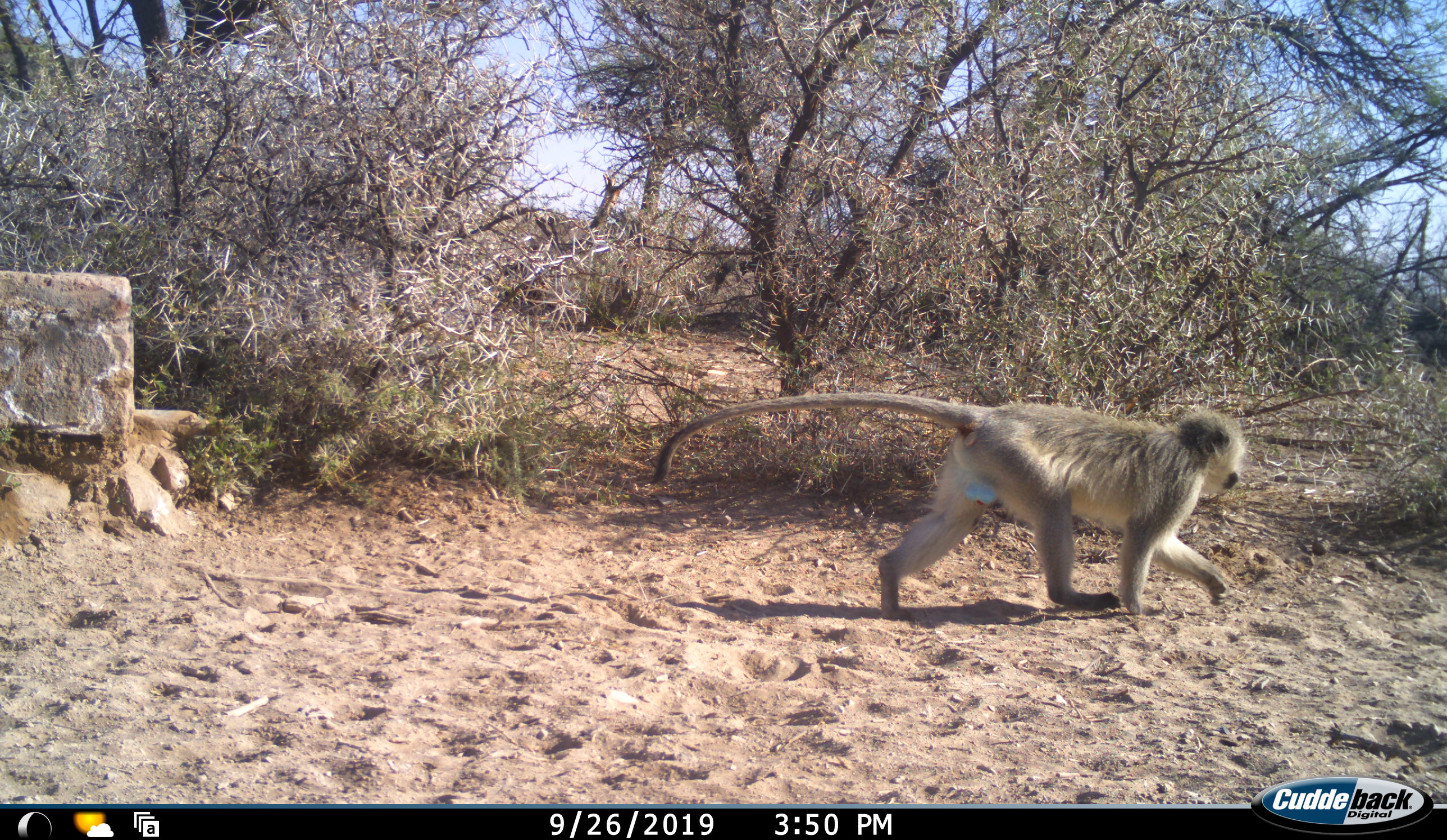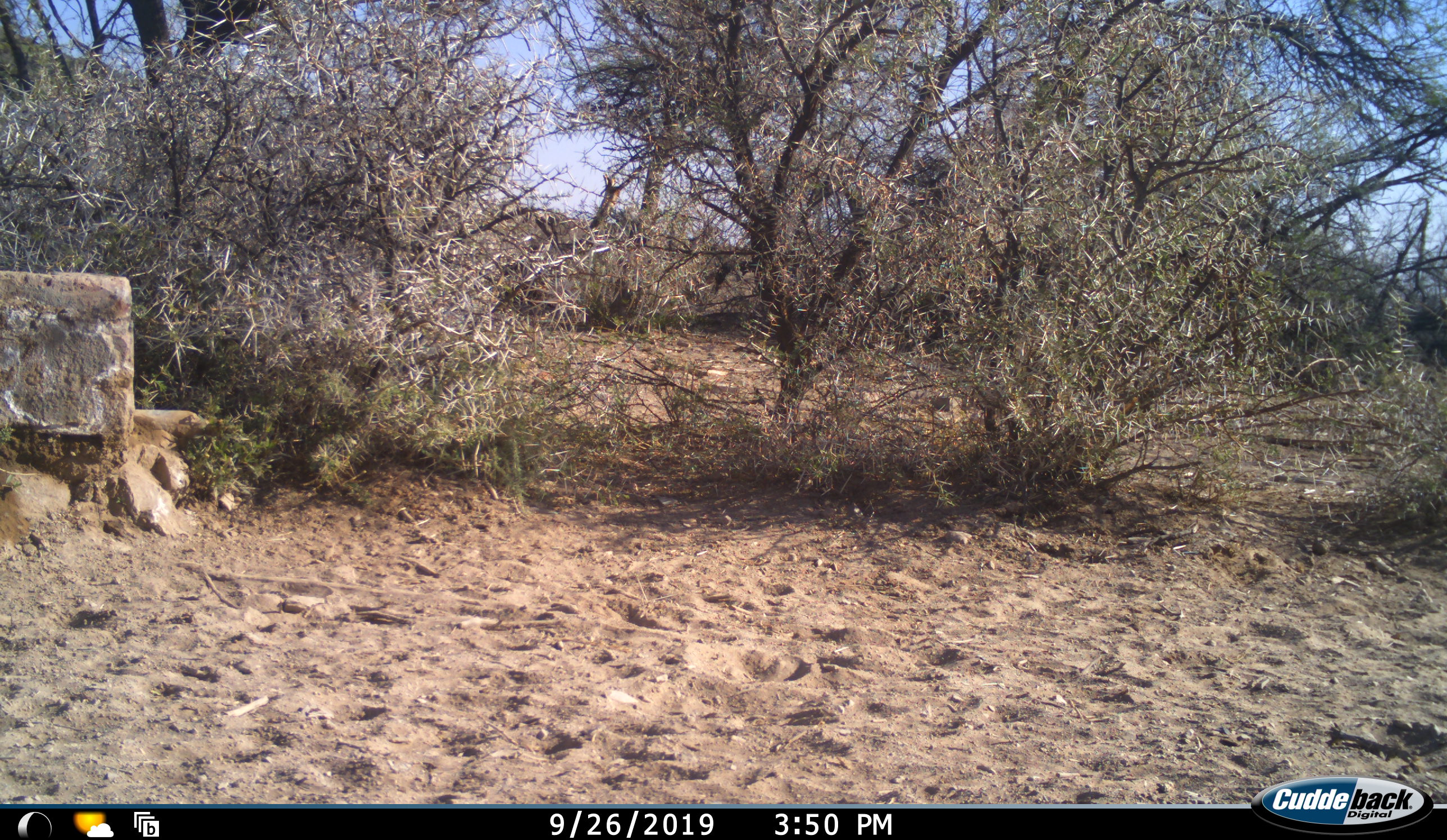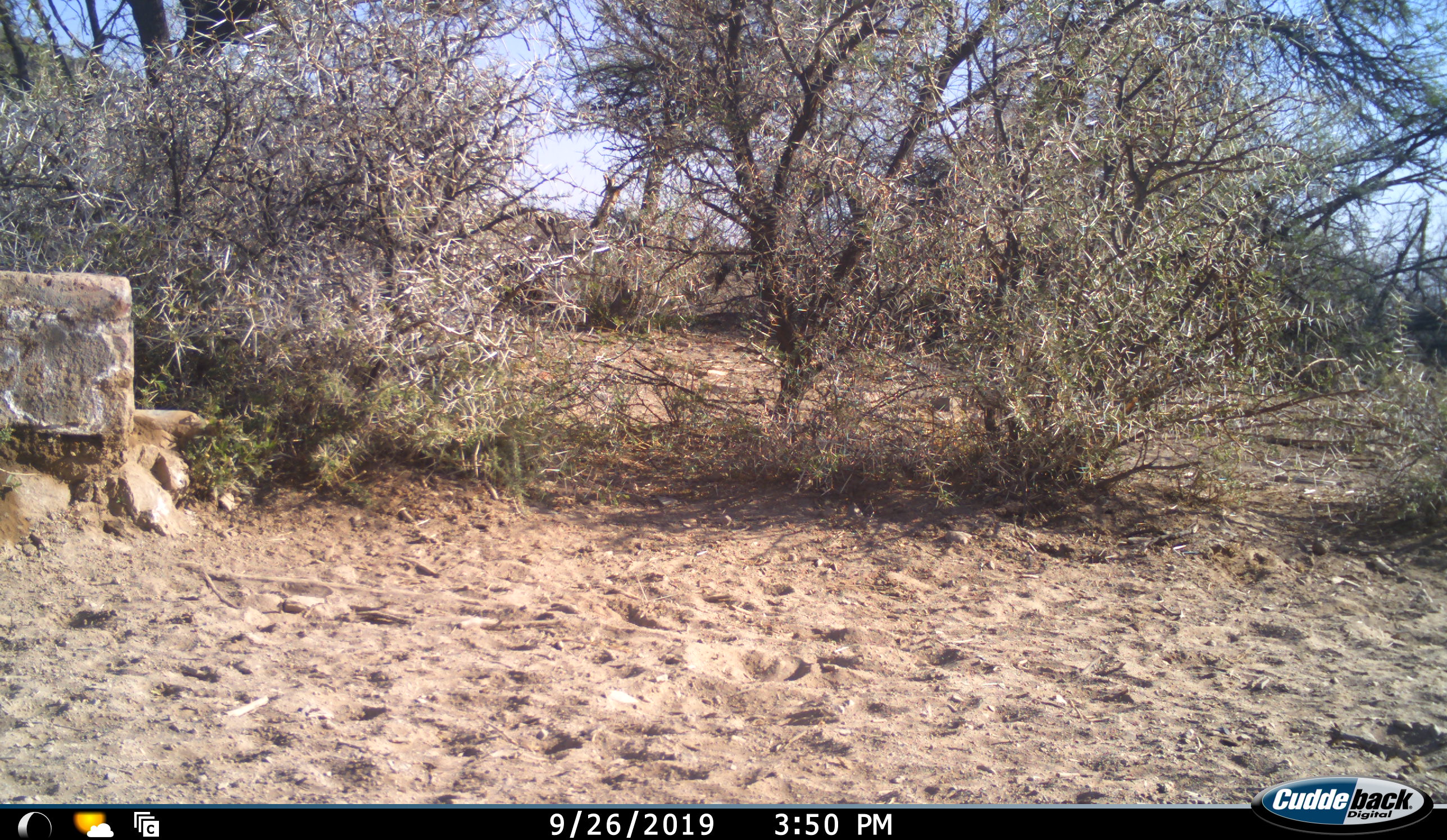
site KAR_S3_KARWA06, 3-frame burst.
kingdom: Animalia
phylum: Chordata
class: Mammalia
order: Primates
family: Cercopithecidae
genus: Chlorocebus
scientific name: Chlorocebus pygerythrus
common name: vervet monkey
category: monkeyvervet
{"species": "monkeyvervet (vervet monkey) (Chlorocebus pygerythrus)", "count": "1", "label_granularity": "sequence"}